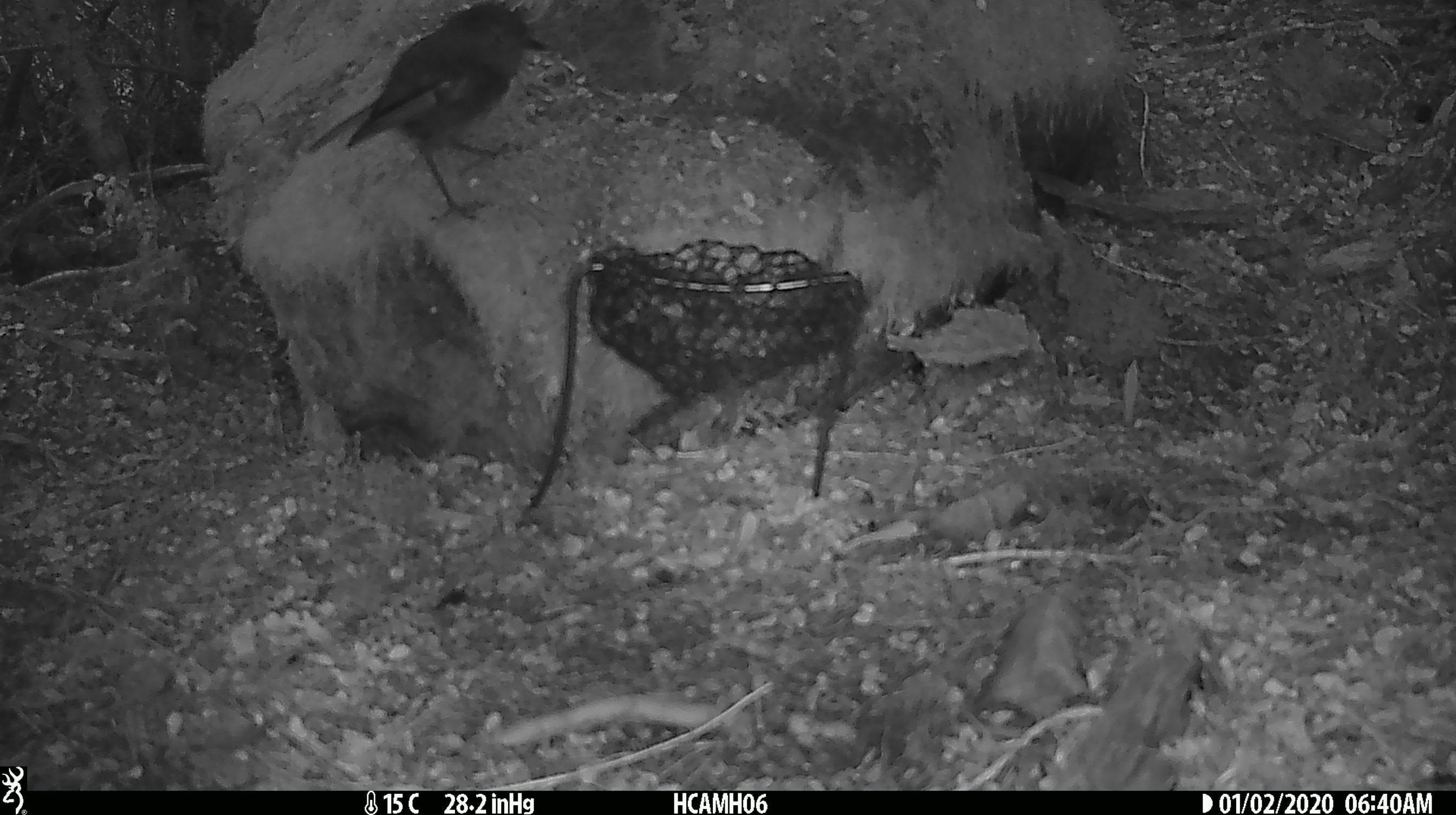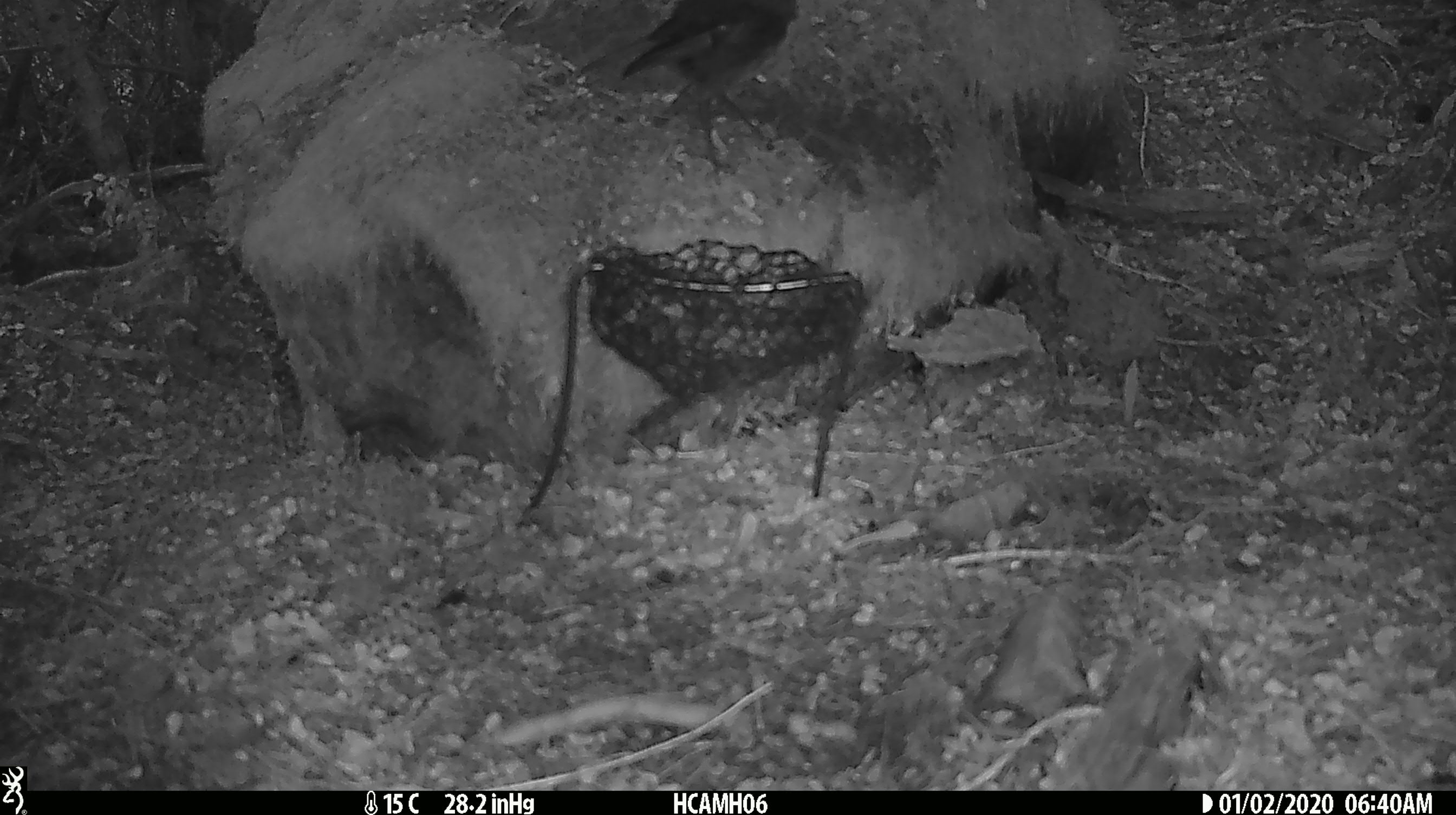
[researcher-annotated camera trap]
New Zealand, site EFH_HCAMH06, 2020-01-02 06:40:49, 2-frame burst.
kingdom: Animalia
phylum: Chordata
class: Aves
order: Passeriformes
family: Petroicidae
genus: Petroica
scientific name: Petroica australis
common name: new zealand robin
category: robin